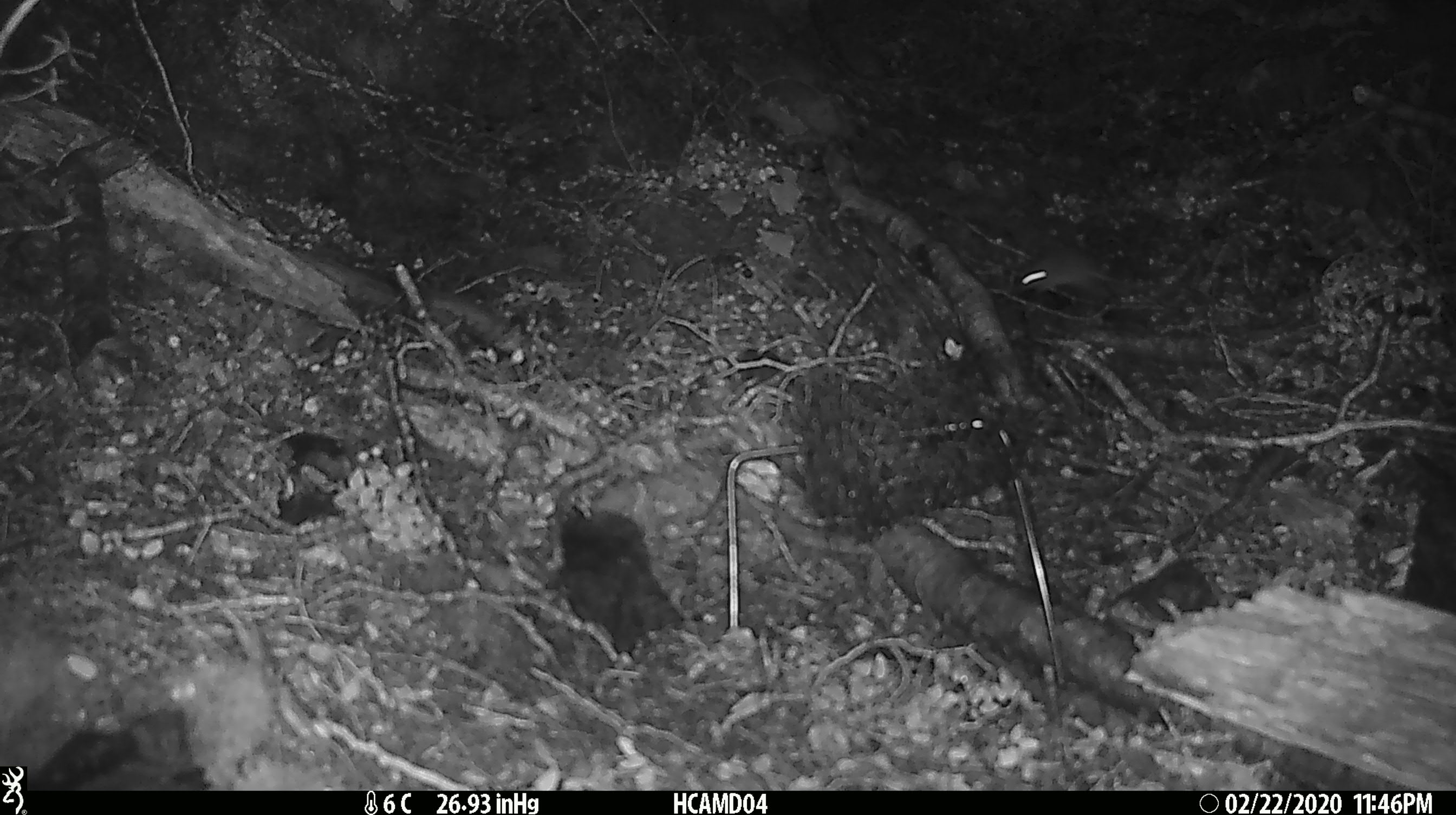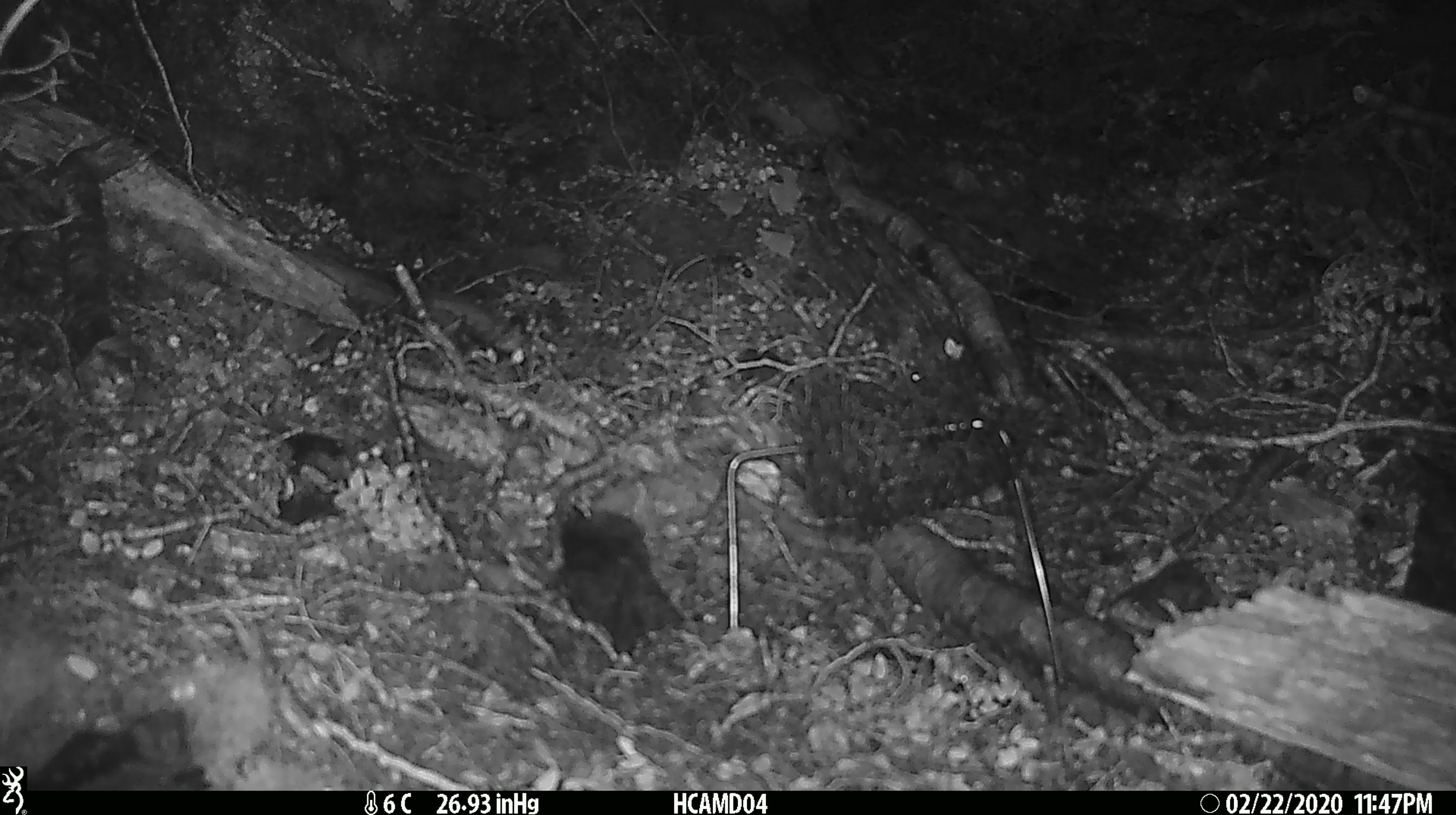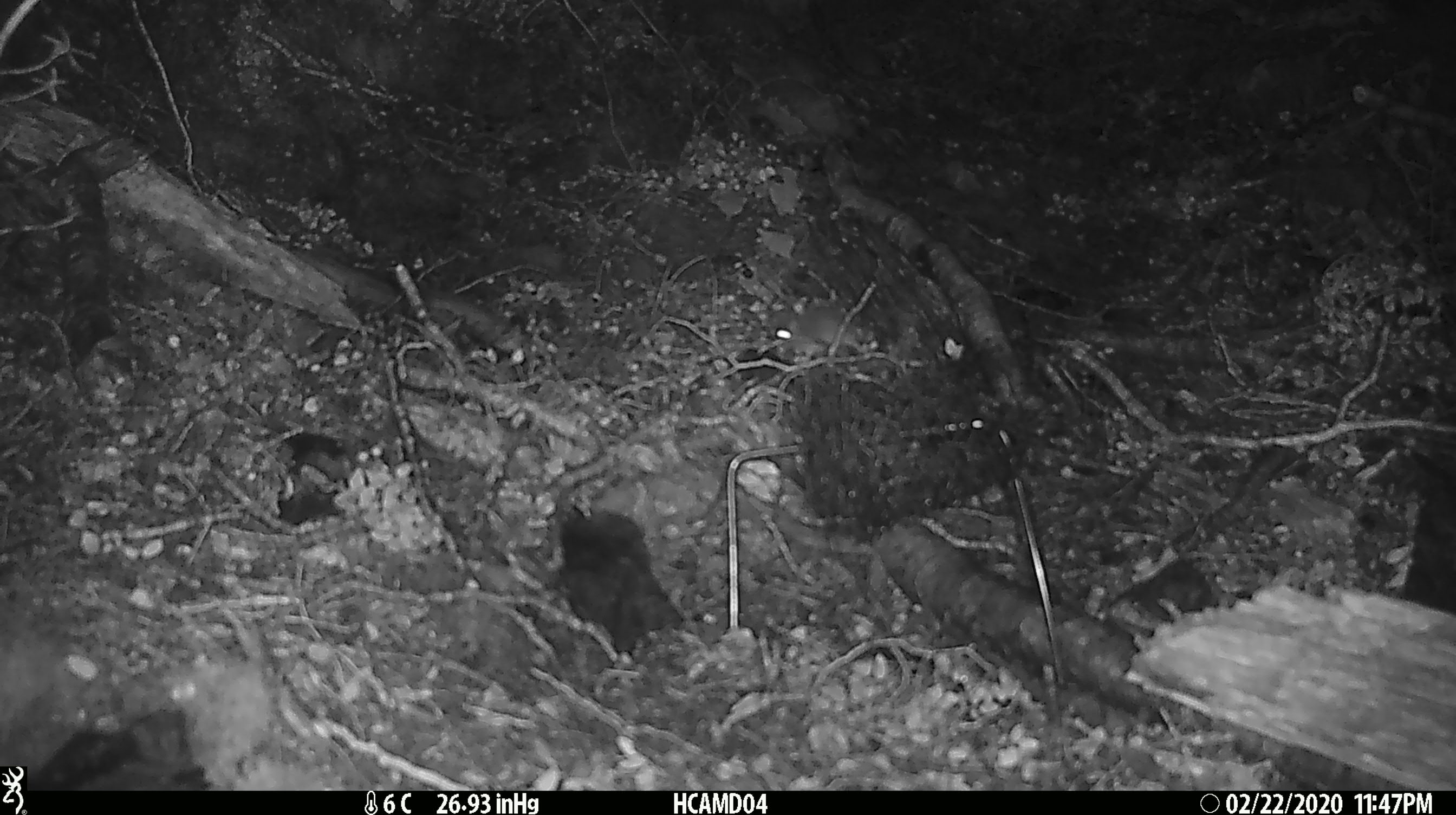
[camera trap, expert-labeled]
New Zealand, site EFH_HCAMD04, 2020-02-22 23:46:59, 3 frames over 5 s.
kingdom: Animalia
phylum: Chordata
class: Mammalia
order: Rodentia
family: Muridae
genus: Mus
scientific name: Mus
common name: mouse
Mouse (Mus).